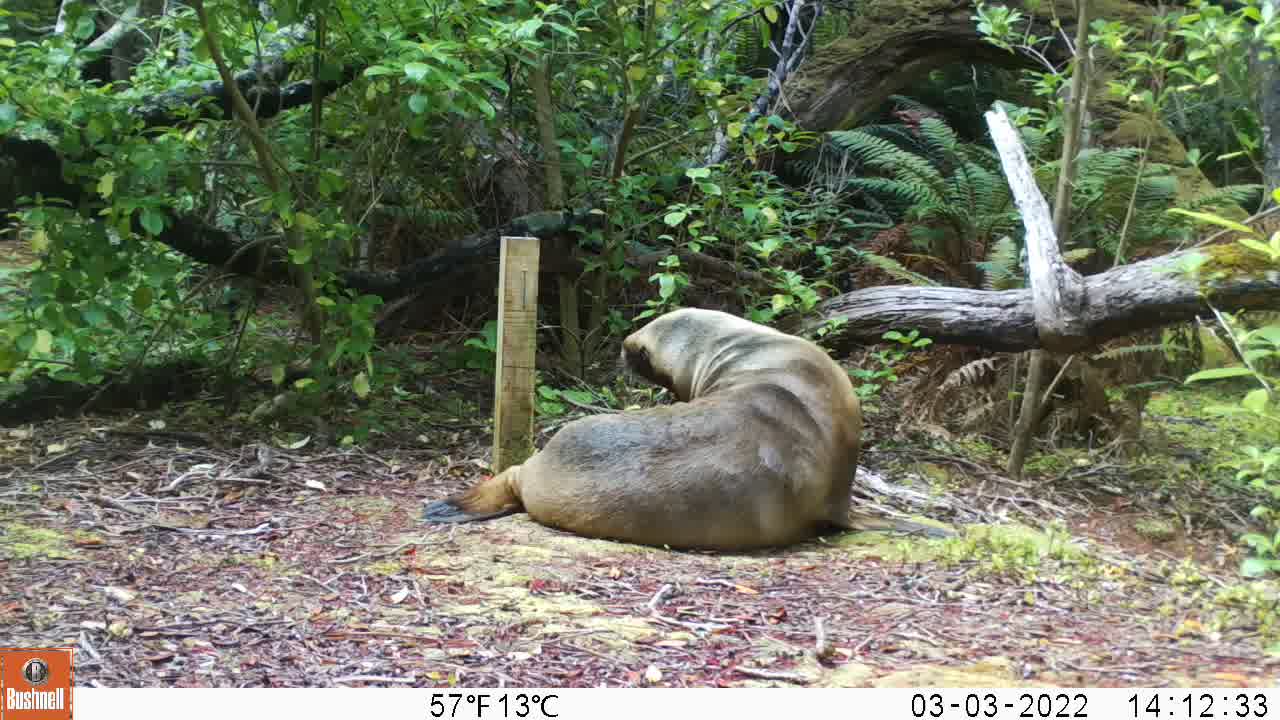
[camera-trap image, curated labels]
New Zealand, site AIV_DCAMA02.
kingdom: Animalia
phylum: Chordata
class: Mammalia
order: Carnivora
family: Otariidae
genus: Phocarctos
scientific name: Phocarctos hookeri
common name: new zealand sea lion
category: sealion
Sealion (new zealand sea lion) (Phocarctos hookeri).